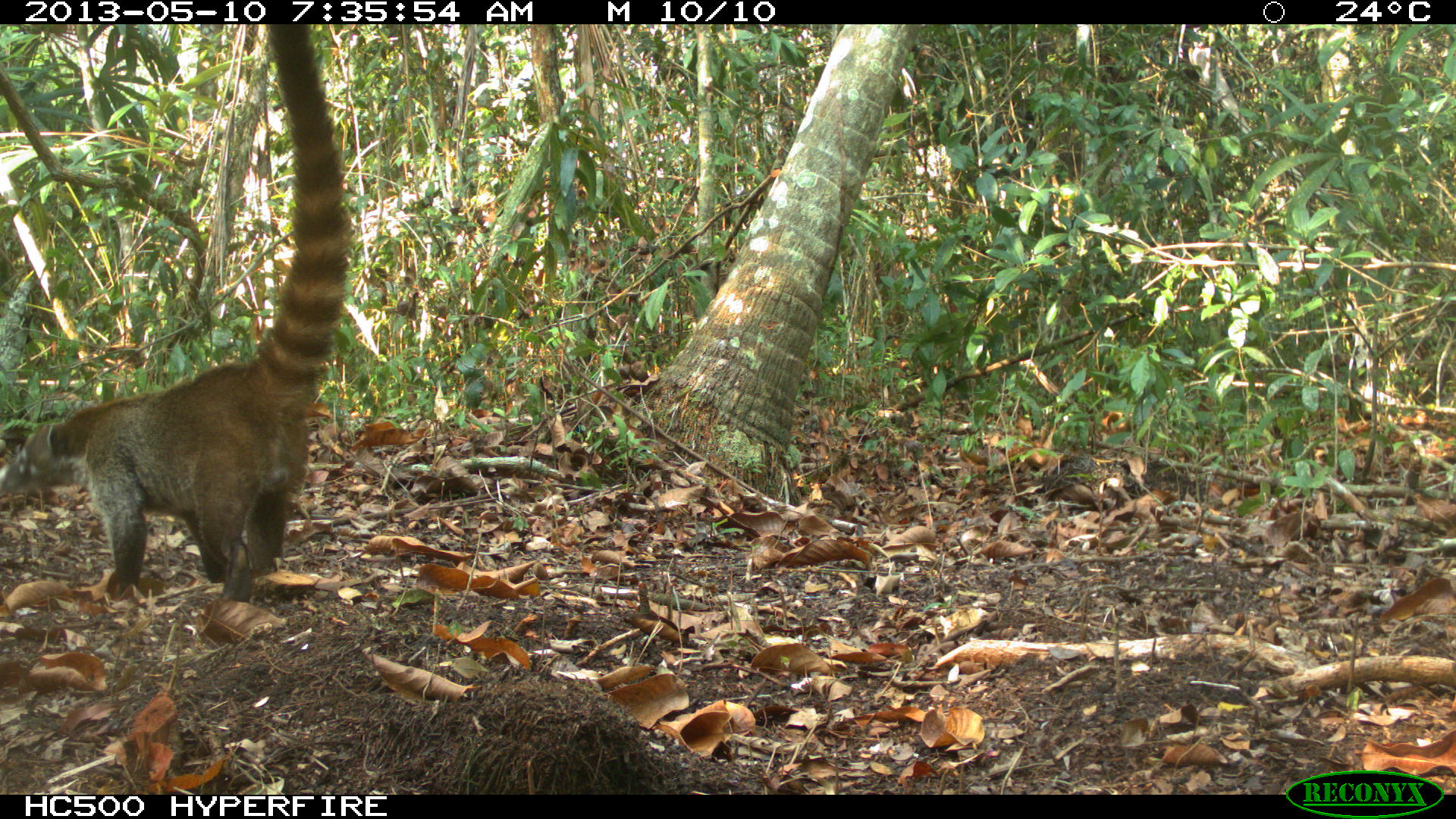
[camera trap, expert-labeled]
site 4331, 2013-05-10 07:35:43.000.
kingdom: Animalia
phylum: Chordata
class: Mammalia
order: Carnivora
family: Procyonidae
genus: Nasua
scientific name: Nasua narica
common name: white-nosed coati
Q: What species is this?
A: Nasua narica (white-nosed coati).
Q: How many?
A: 1.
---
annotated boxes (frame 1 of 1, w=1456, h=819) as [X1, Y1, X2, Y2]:
nasua narica: [0, 23, 354, 596]